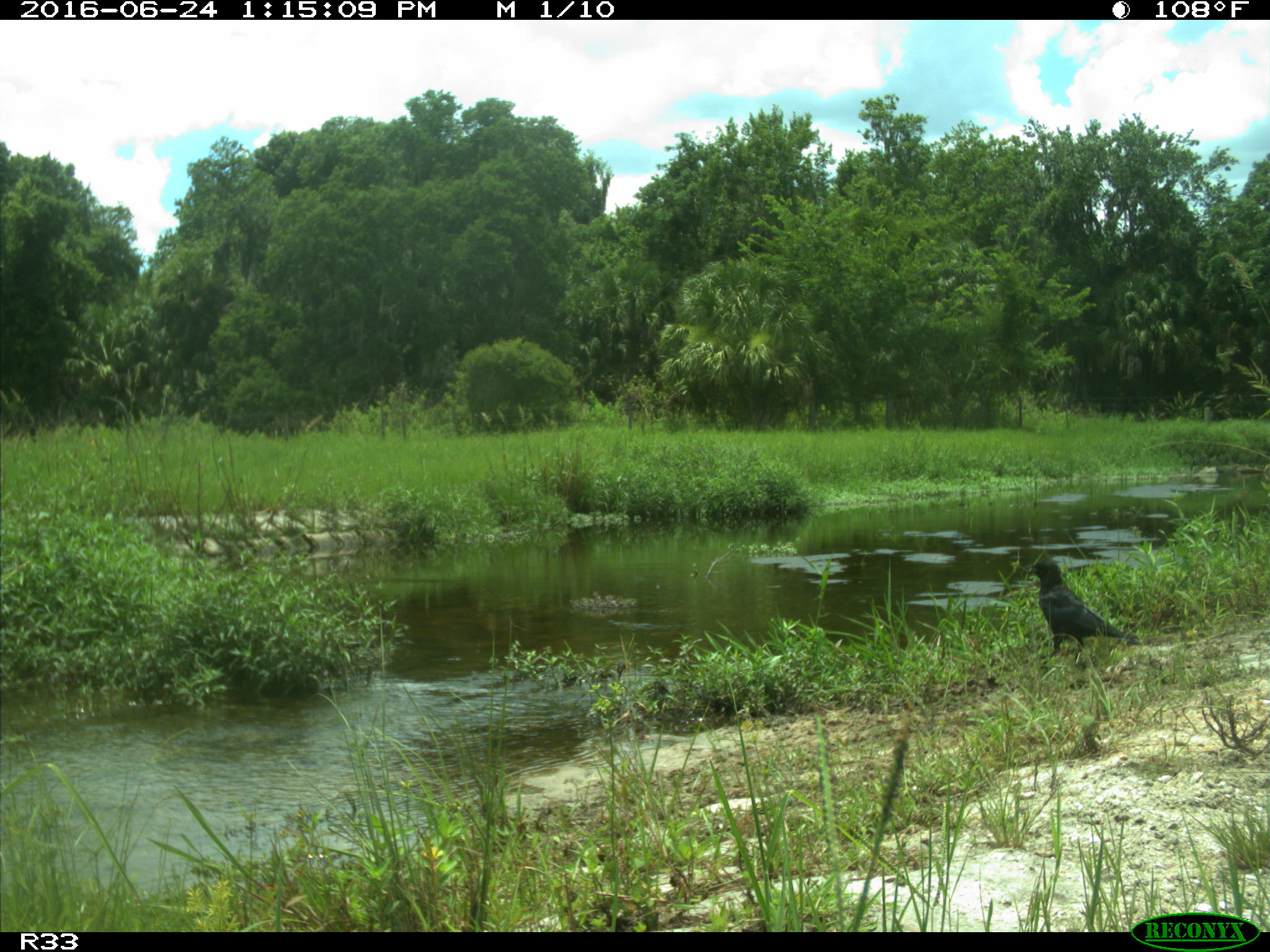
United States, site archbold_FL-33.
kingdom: Animalia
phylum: Chordata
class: Aves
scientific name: Aves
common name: birds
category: unidentified bird